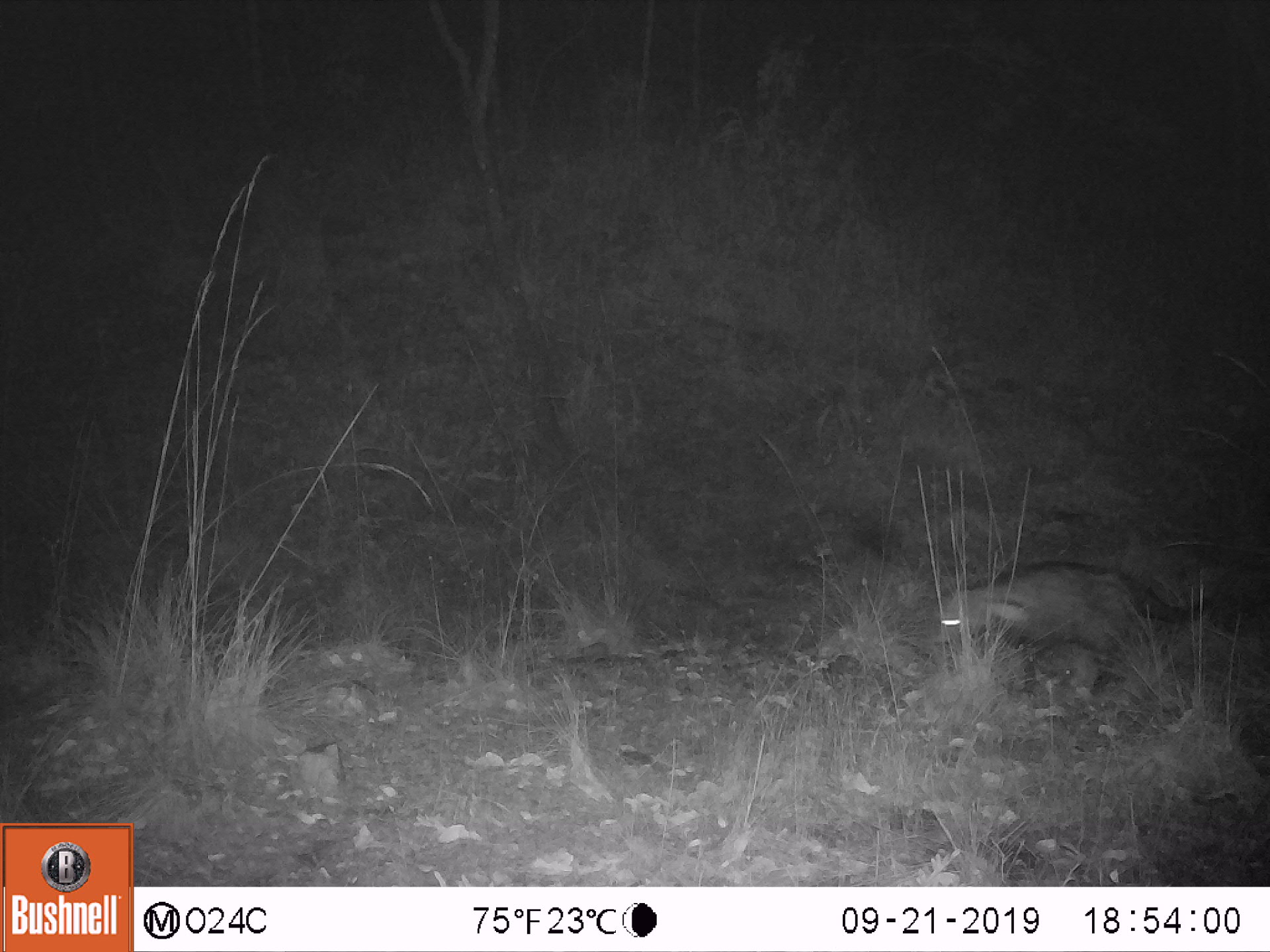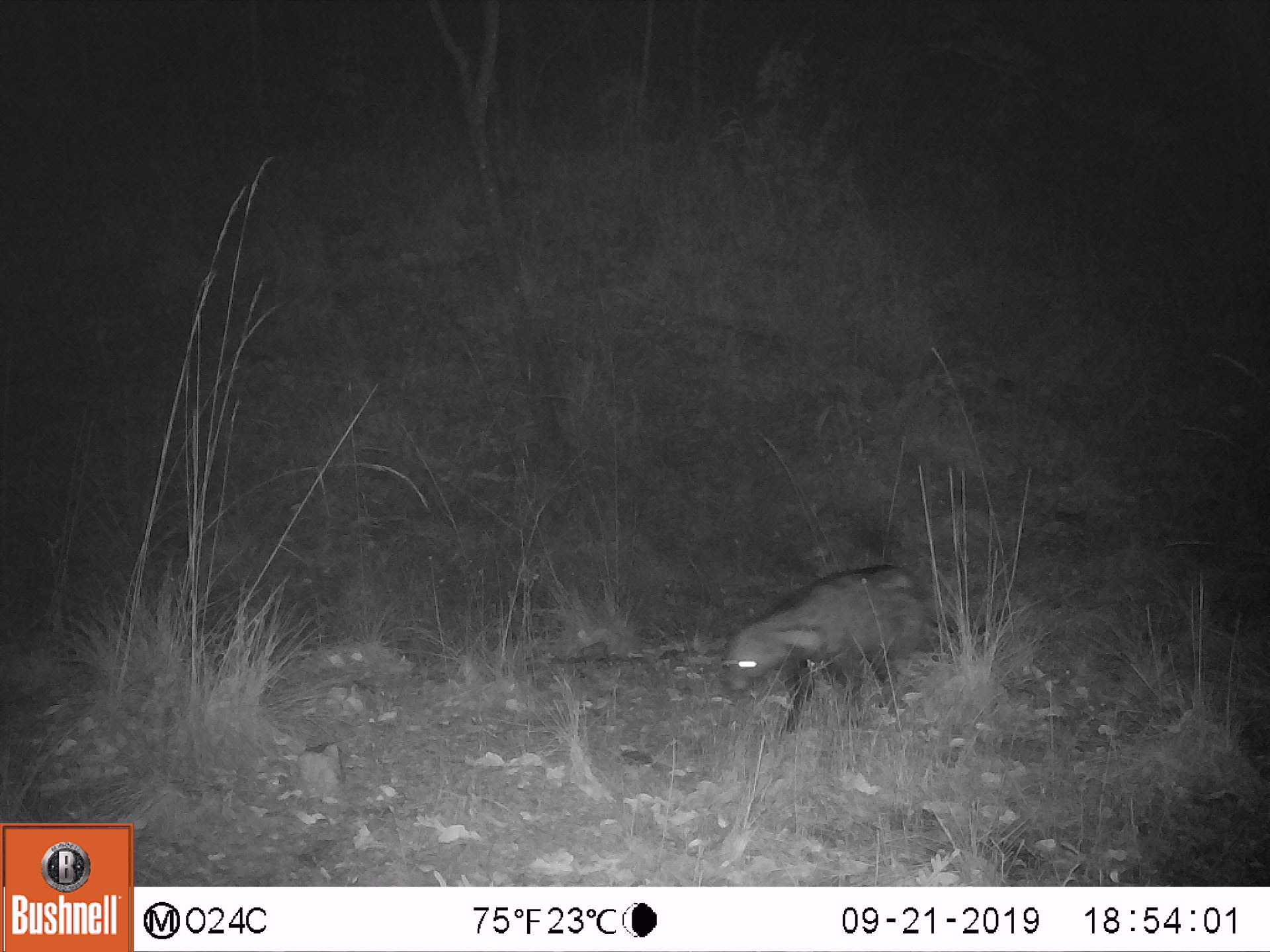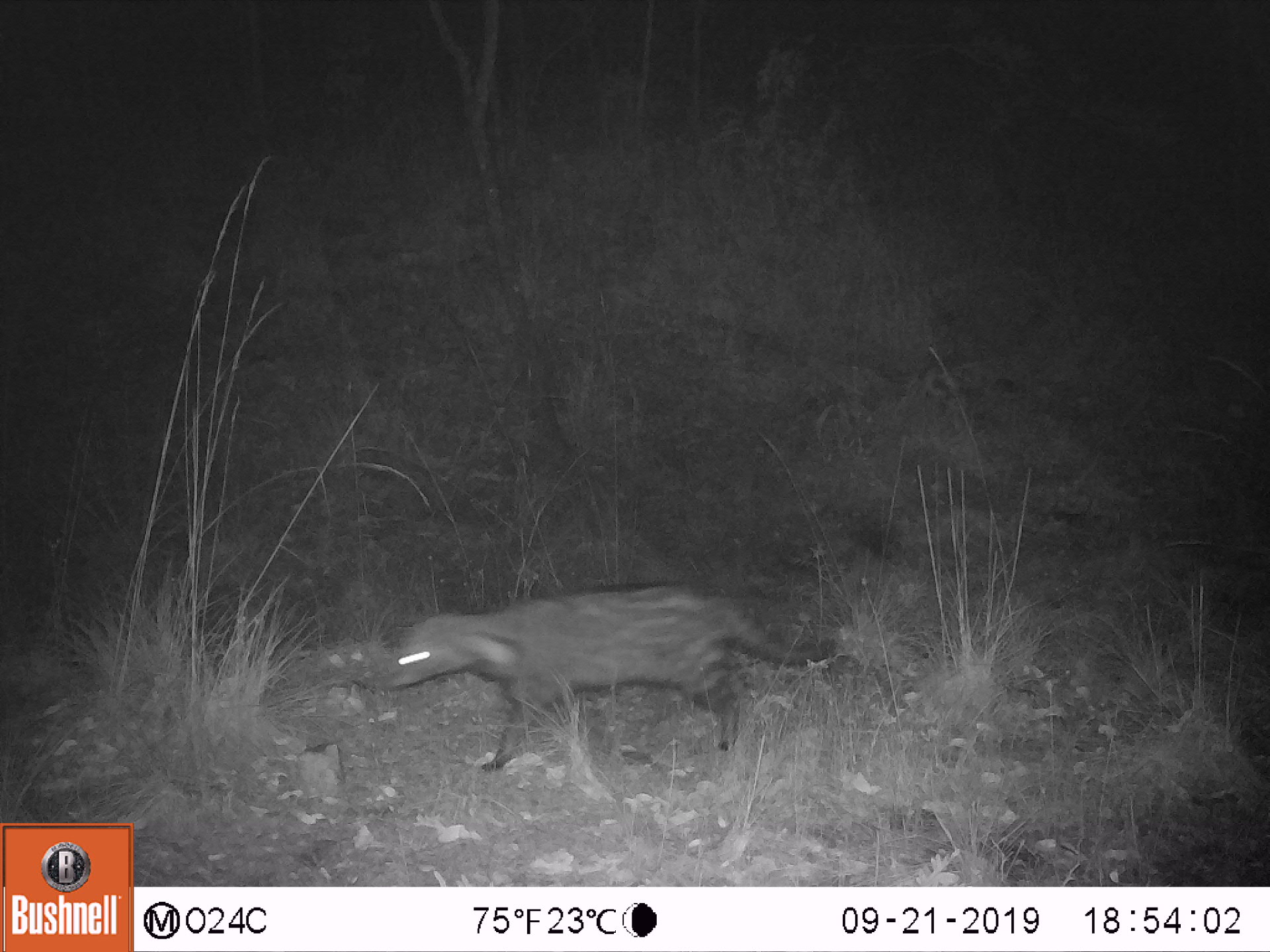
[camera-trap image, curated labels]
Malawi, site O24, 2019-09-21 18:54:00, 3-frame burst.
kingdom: Animalia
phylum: Chordata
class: Mammalia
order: Carnivora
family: Viverridae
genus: Civettictis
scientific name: Civettictis civetta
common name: african civet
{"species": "african civet (Civettictis civetta)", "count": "1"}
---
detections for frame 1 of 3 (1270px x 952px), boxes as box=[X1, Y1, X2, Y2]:
african civet: box=[935, 557, 1221, 716]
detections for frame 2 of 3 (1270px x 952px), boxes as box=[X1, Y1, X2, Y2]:
african civet: box=[713, 562, 965, 738]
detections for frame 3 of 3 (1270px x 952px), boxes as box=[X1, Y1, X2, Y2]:
african civet: box=[377, 583, 842, 769]